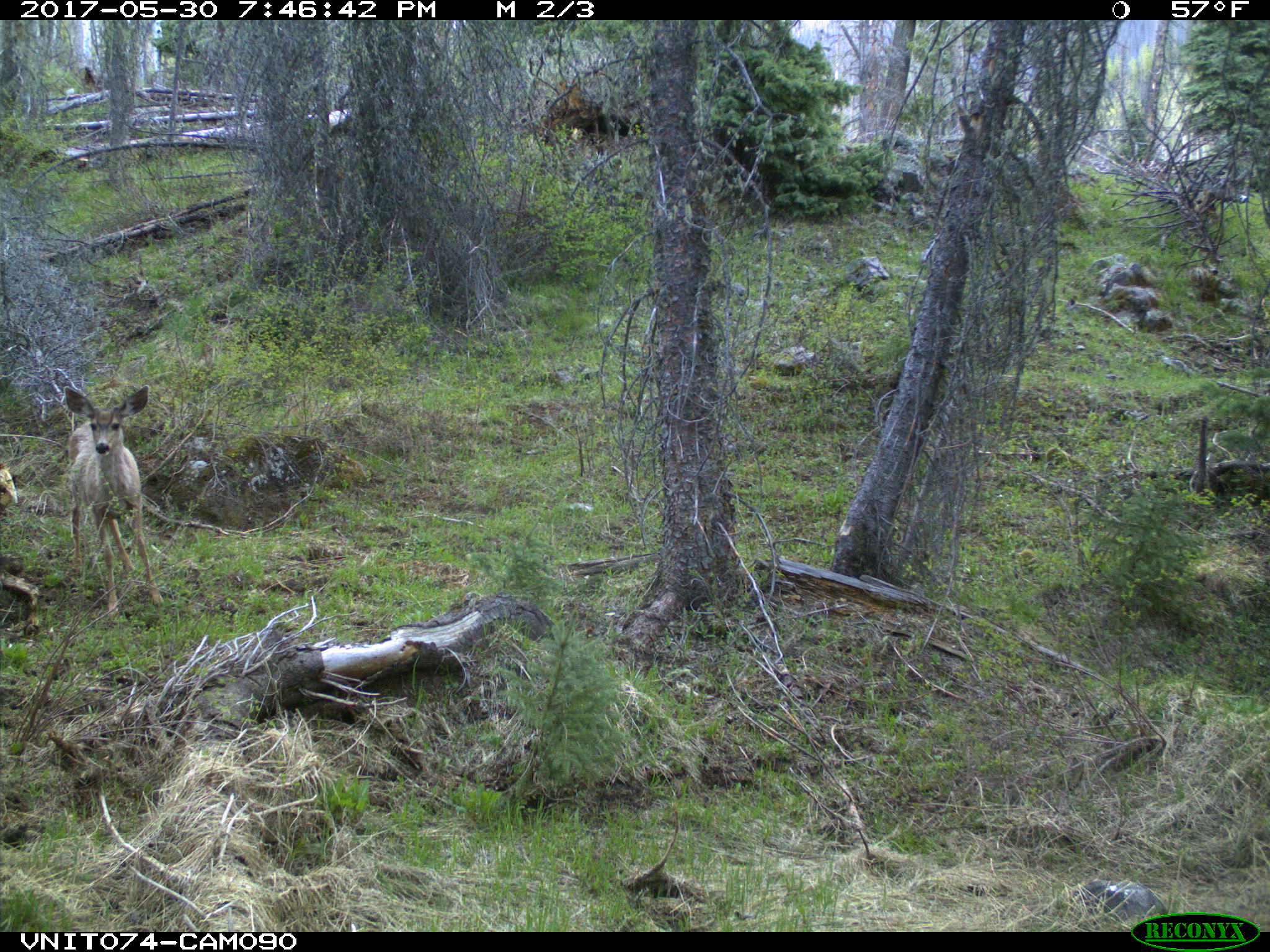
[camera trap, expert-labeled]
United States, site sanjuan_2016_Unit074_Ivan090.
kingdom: Animalia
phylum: Chordata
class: Mammalia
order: Artiodactyla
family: Cervidae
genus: Odocoileus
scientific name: Odocoileus hemionus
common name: mule deer